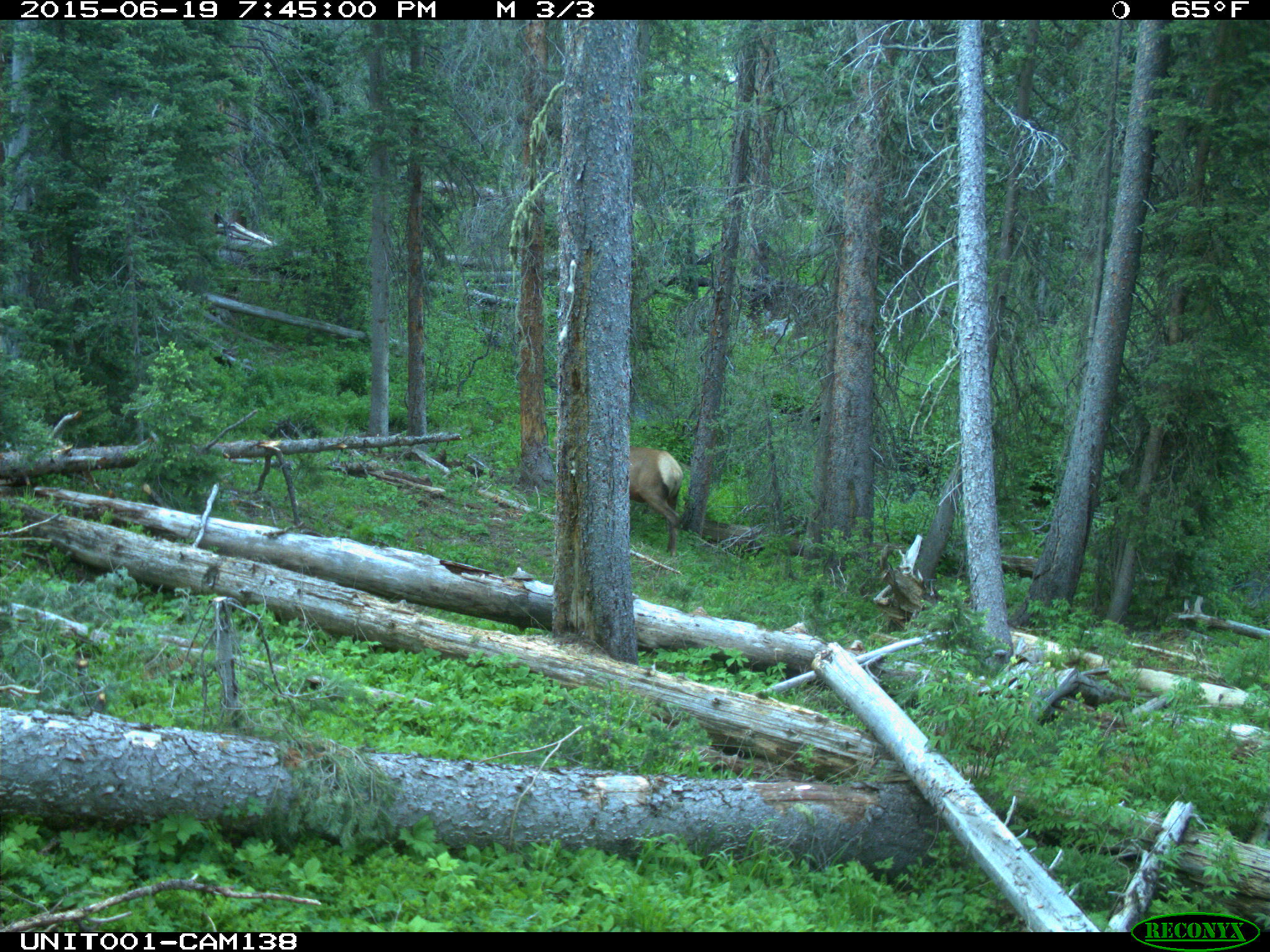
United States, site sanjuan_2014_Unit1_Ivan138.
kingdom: Animalia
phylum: Chordata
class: Mammalia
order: Artiodactyla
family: Cervidae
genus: Cervus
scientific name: Cervus elaphus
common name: red deer